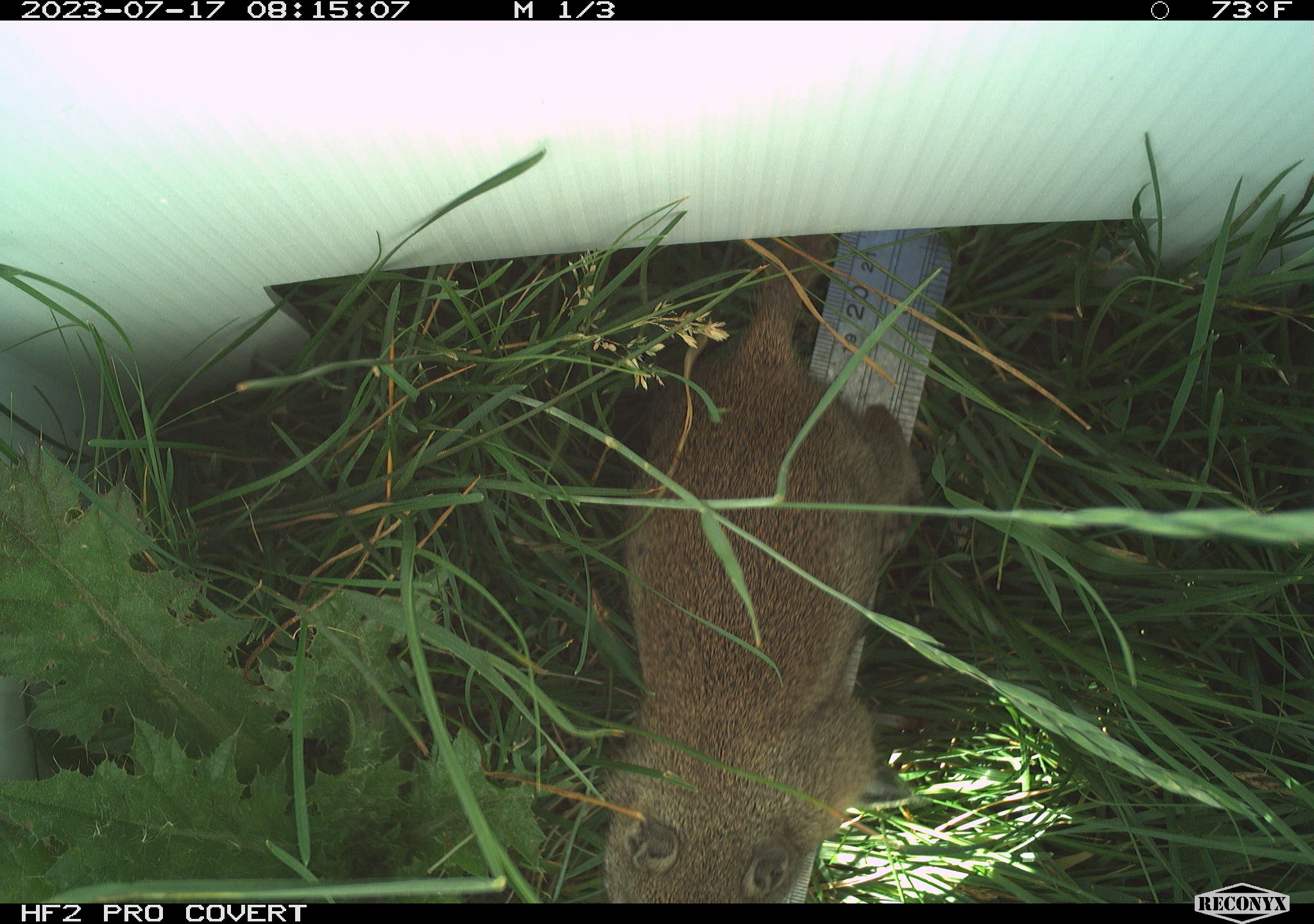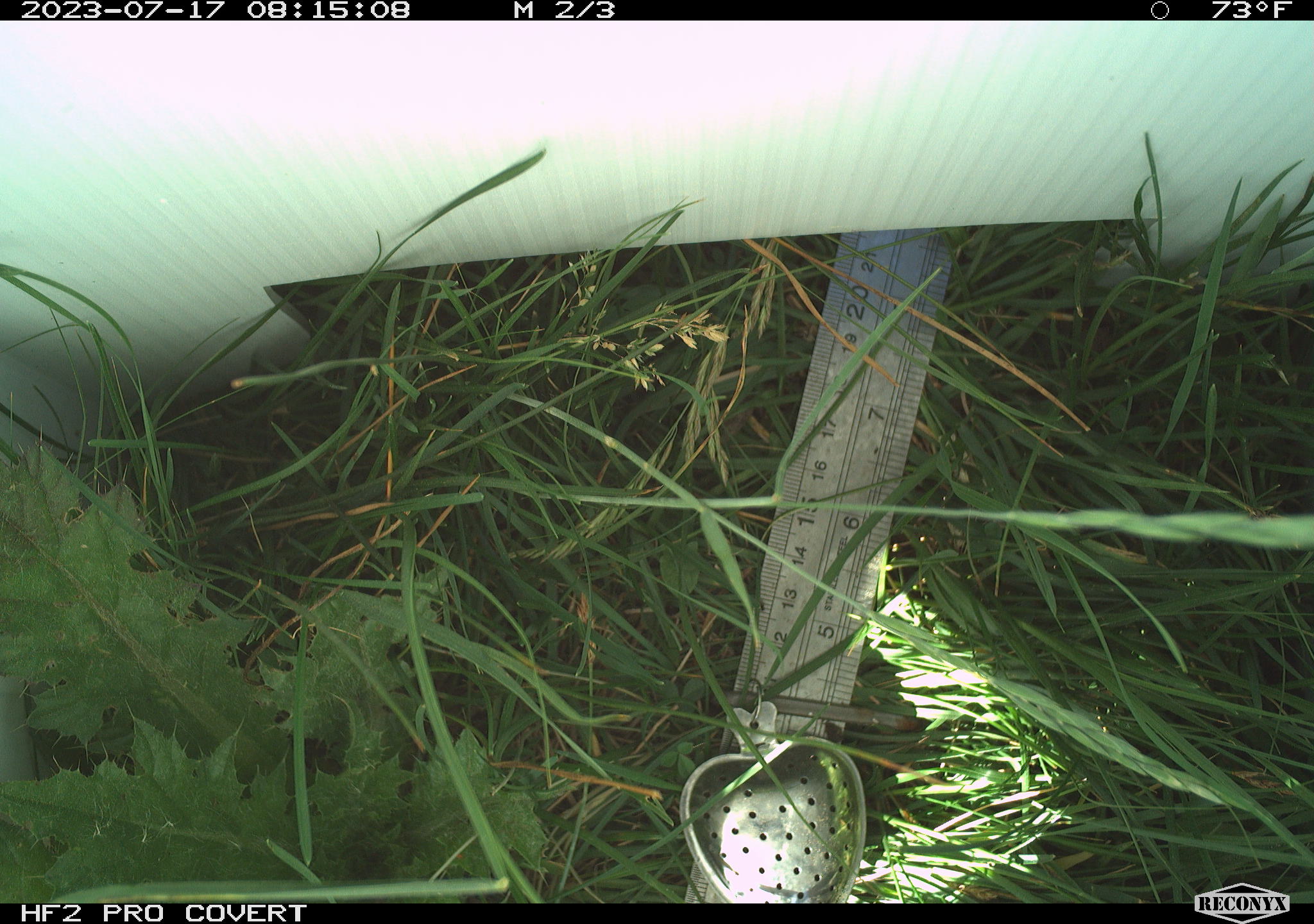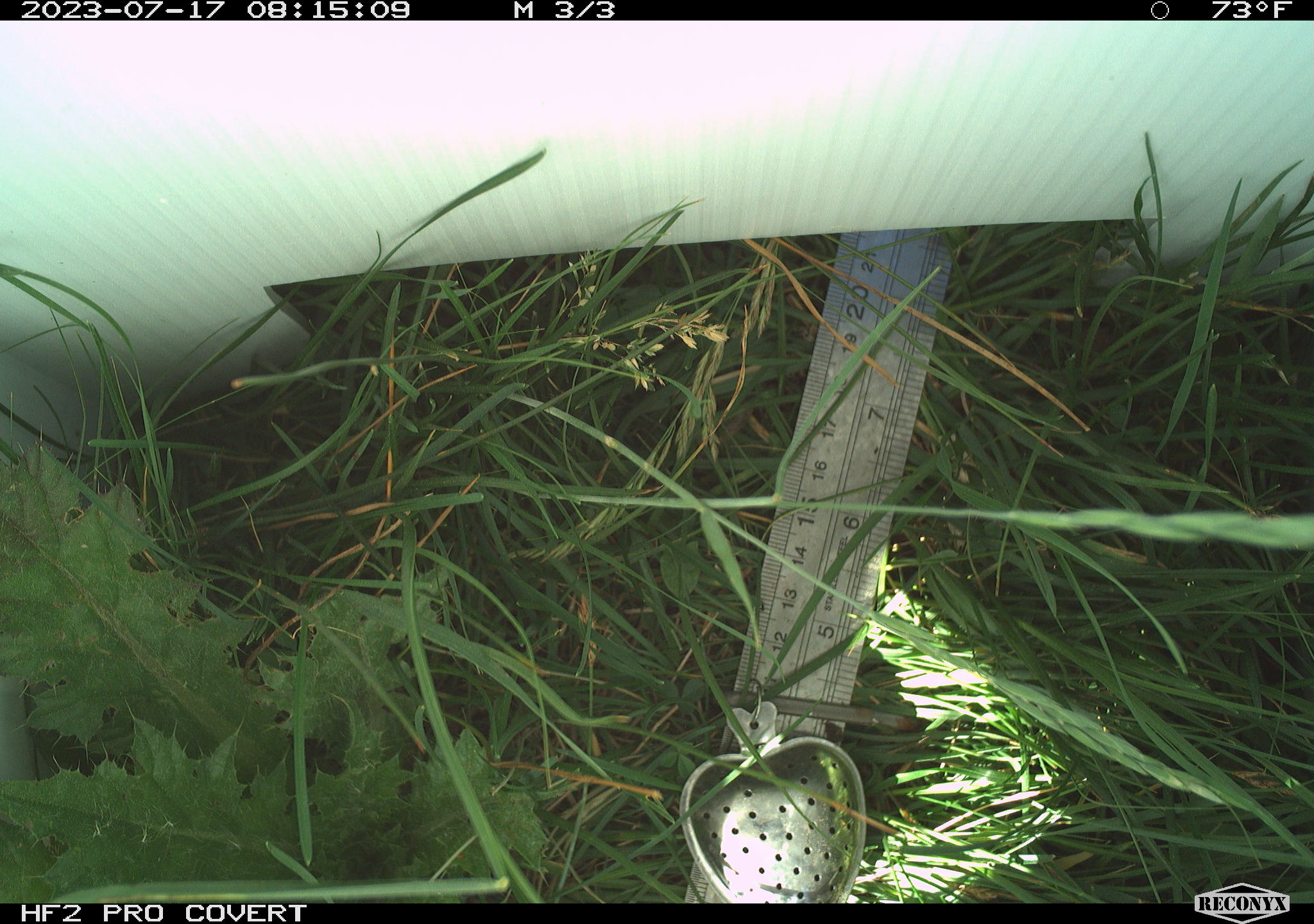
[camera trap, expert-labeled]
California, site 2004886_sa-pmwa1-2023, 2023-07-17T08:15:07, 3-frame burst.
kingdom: Animalia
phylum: Chordata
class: Mammalia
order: Rodentia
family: Sciuridae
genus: Urocitellus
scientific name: Urocitellus beldingi beldingi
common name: belding's ground squirrel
Belding's ground squirrel (Urocitellus beldingi beldingi).